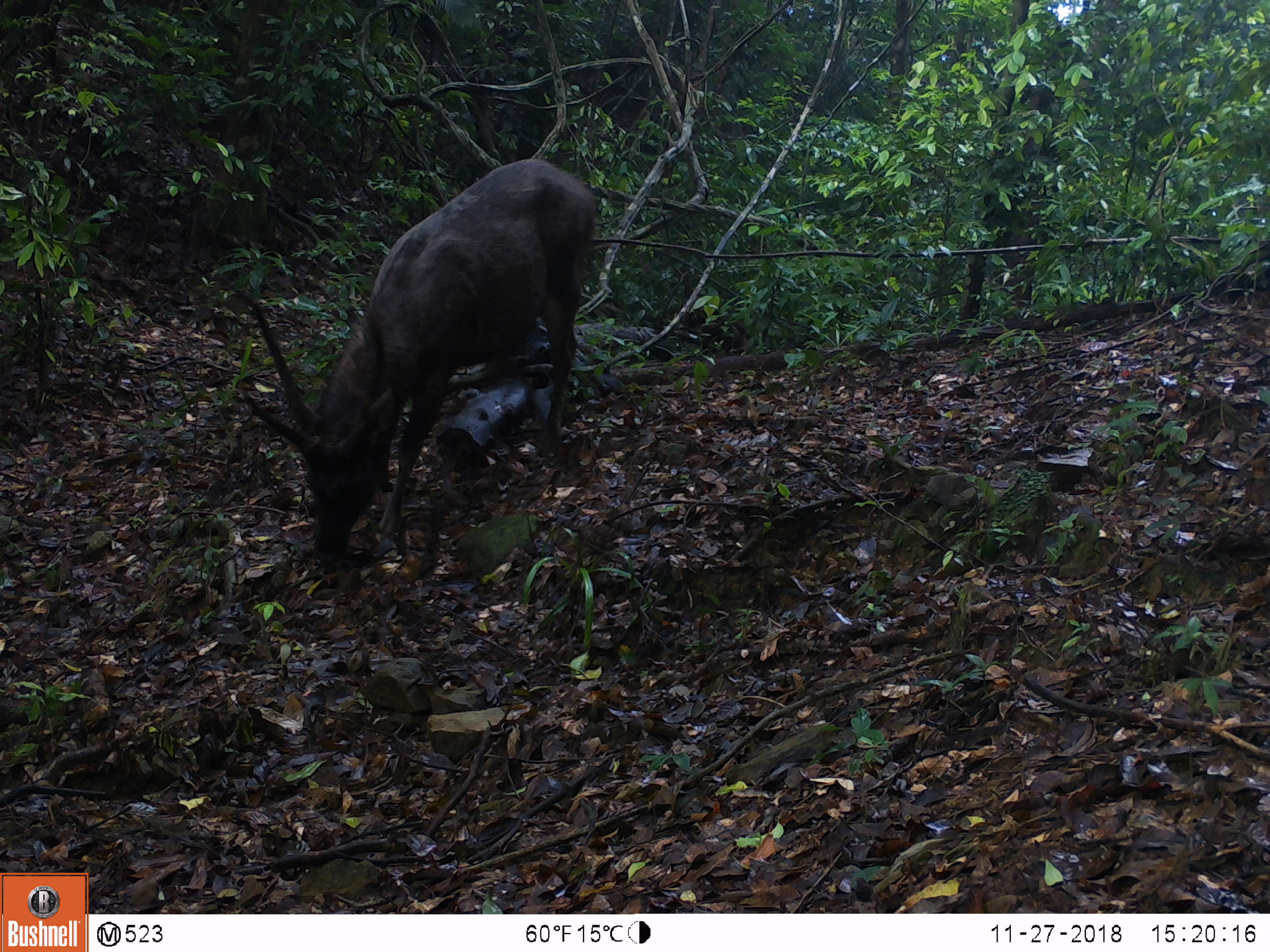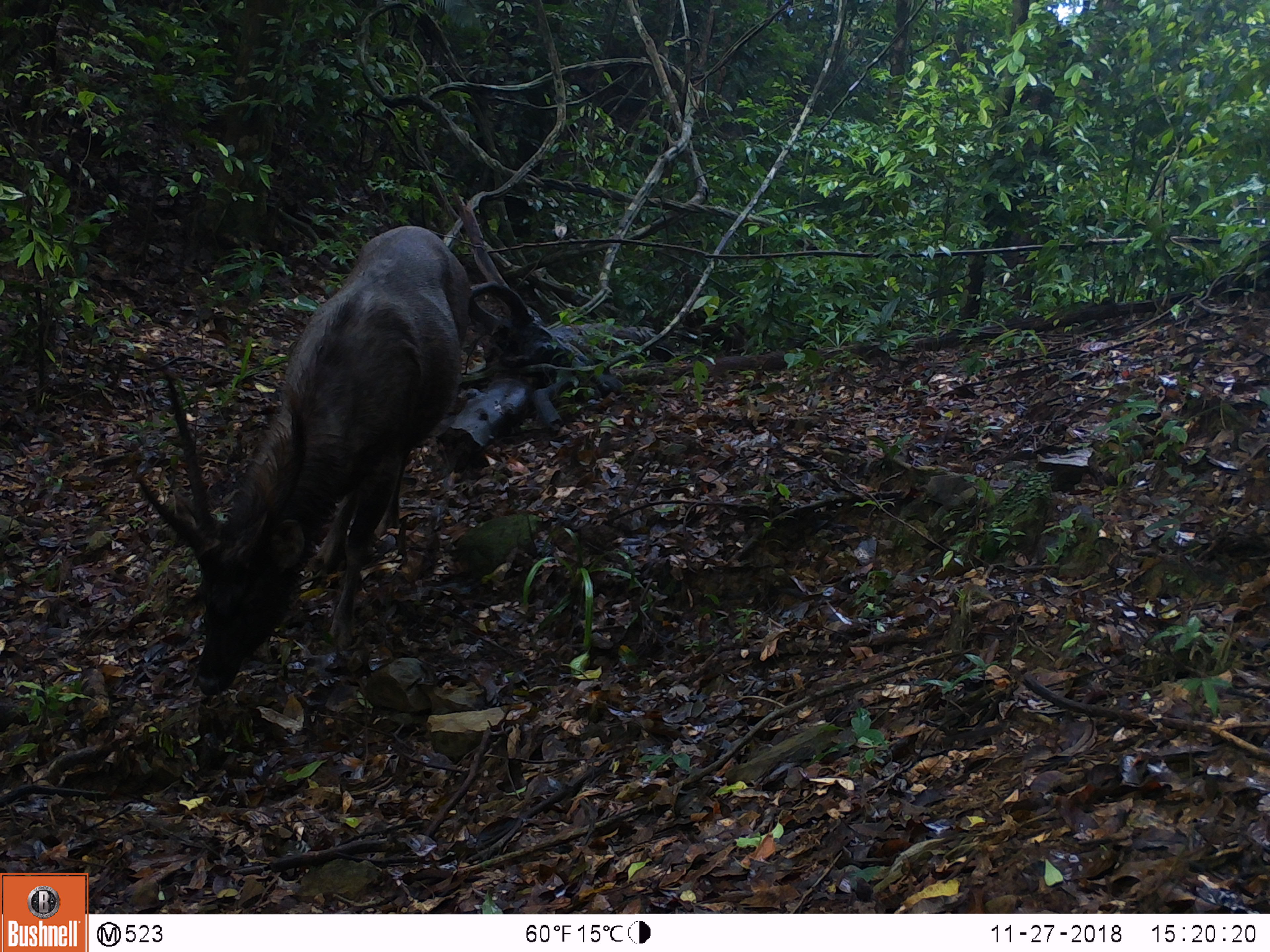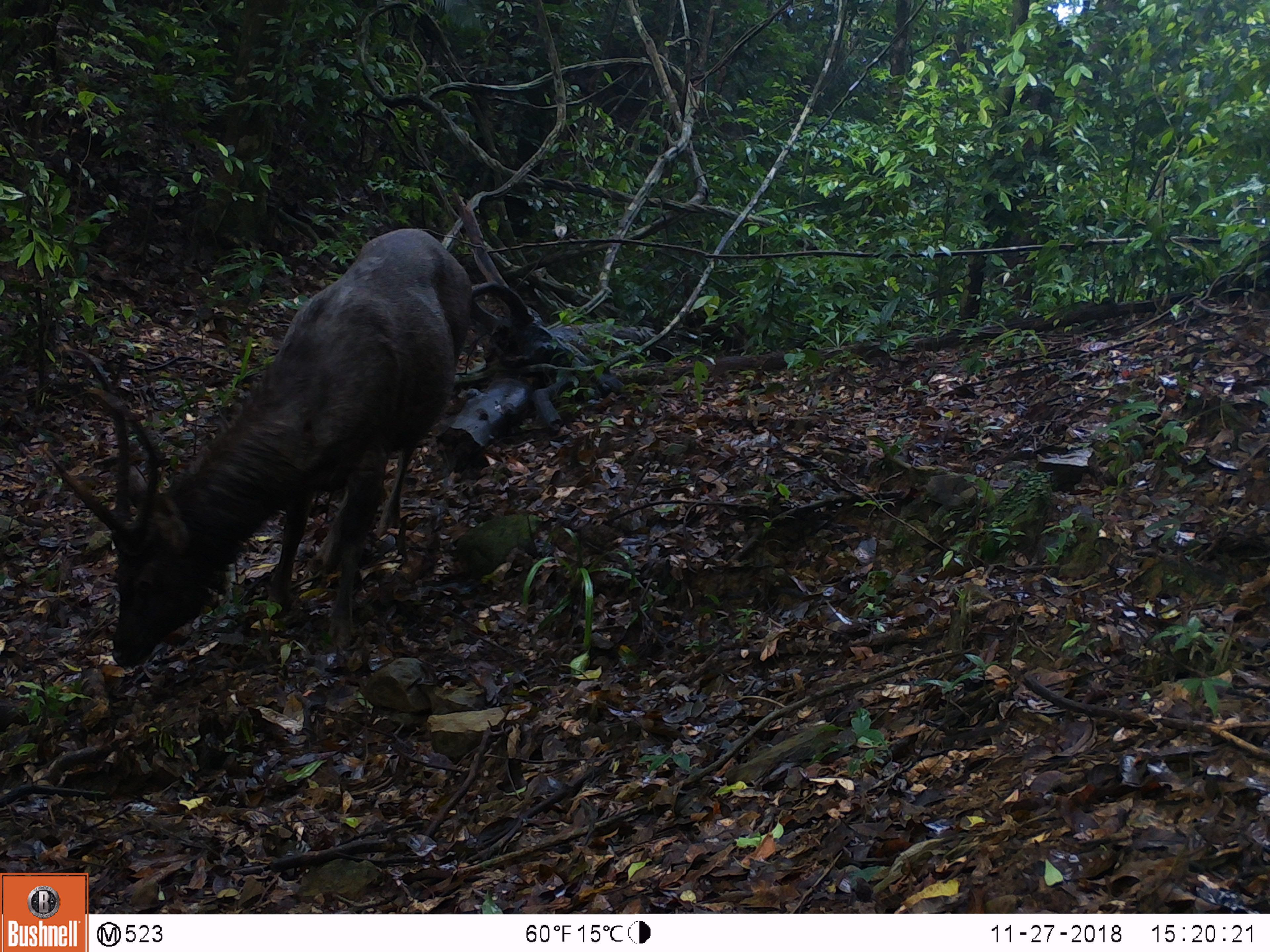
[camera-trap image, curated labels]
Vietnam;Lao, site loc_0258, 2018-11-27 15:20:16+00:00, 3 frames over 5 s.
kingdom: Animalia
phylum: Chordata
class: Mammalia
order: Artiodactyla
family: Cervidae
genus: Rusa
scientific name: Rusa unicolor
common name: sambar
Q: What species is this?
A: Sambar (Rusa unicolor).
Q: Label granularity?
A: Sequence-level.